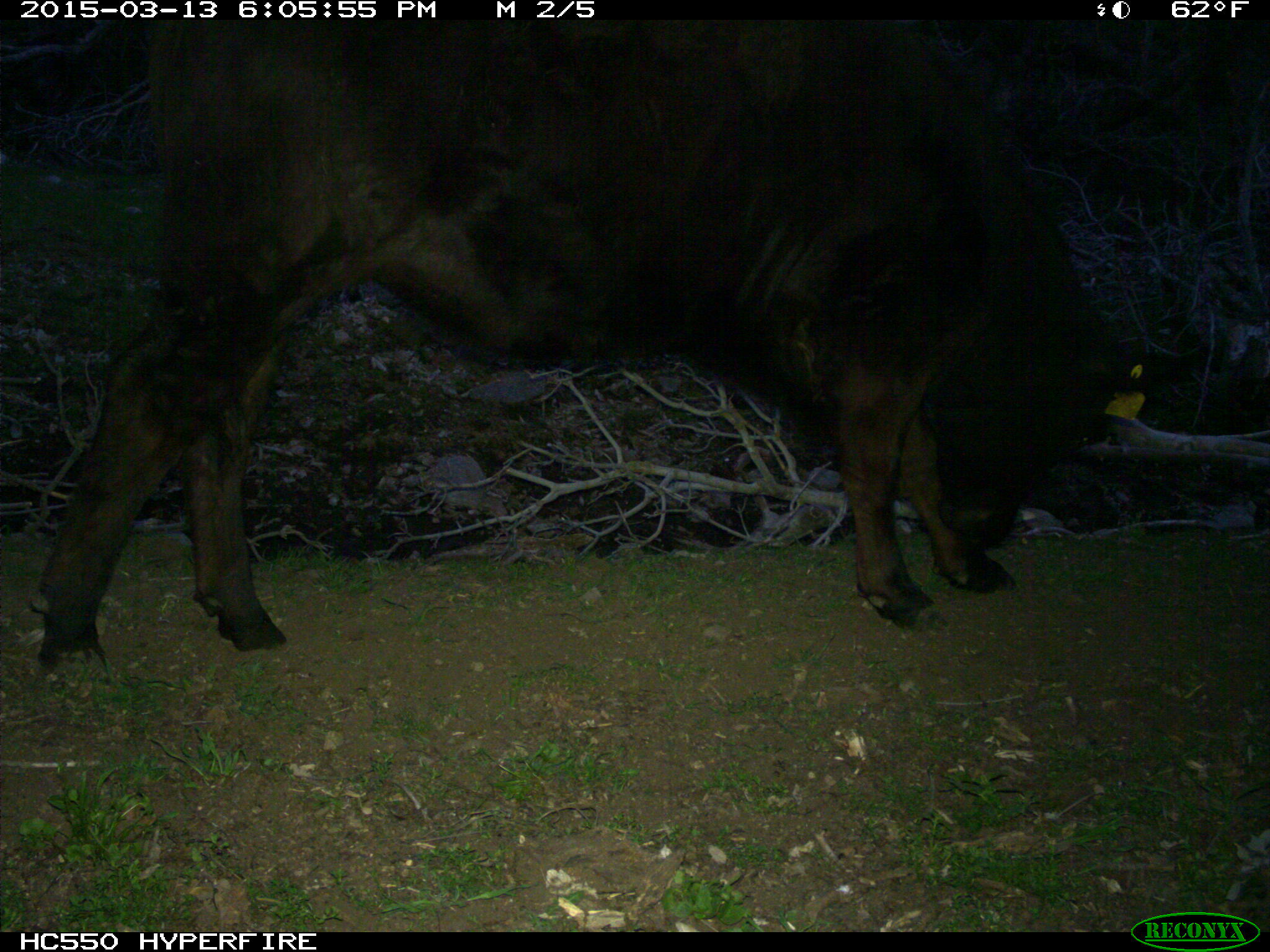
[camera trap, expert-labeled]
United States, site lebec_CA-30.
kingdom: Animalia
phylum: Chordata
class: Mammalia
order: Artiodactyla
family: Bovidae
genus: Bos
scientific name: Bos taurus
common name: domestic cow